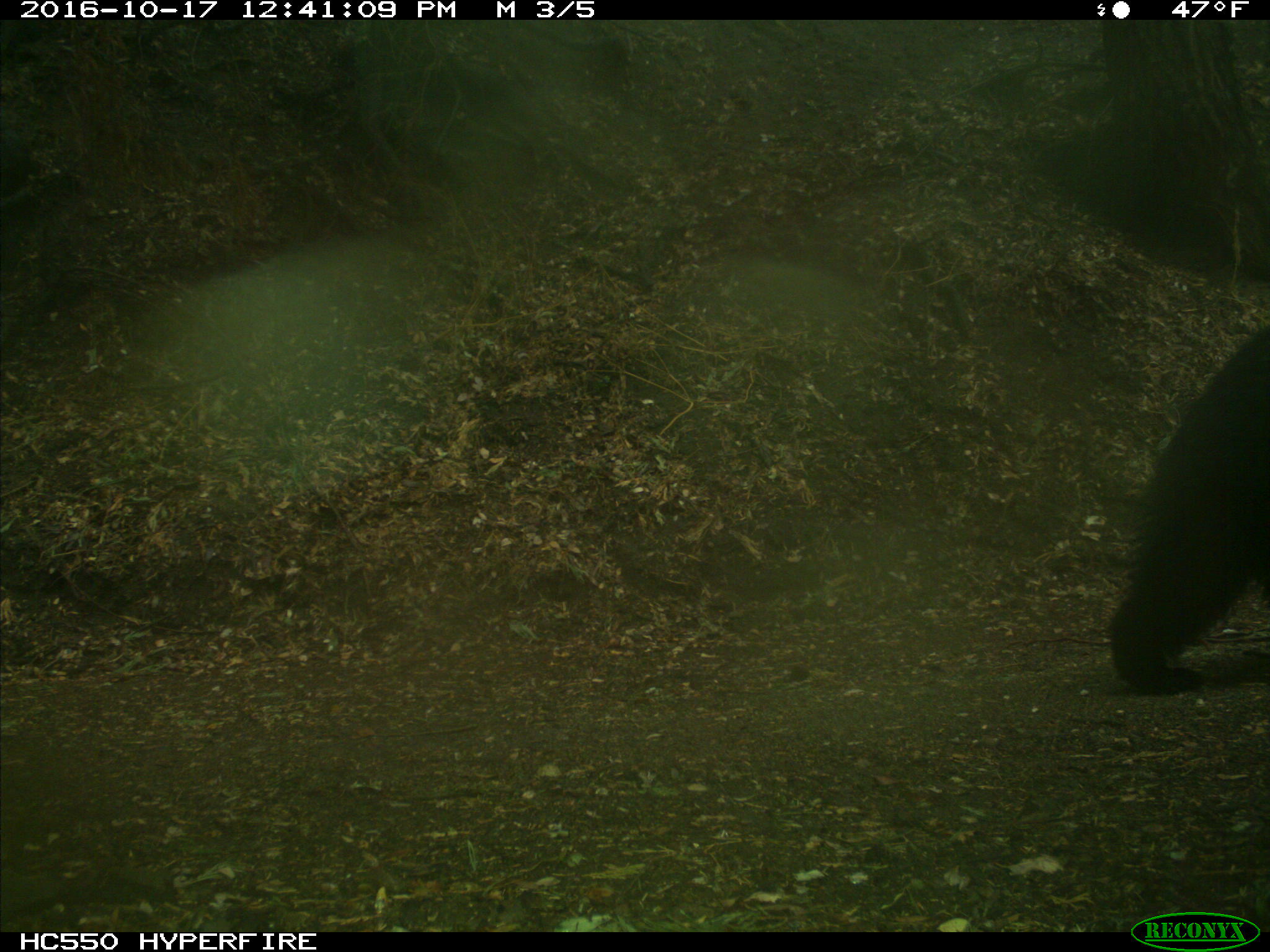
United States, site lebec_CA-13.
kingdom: Animalia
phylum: Chordata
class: Mammalia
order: Carnivora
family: Ursidae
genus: Ursus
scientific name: Ursus americanus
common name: american black bear